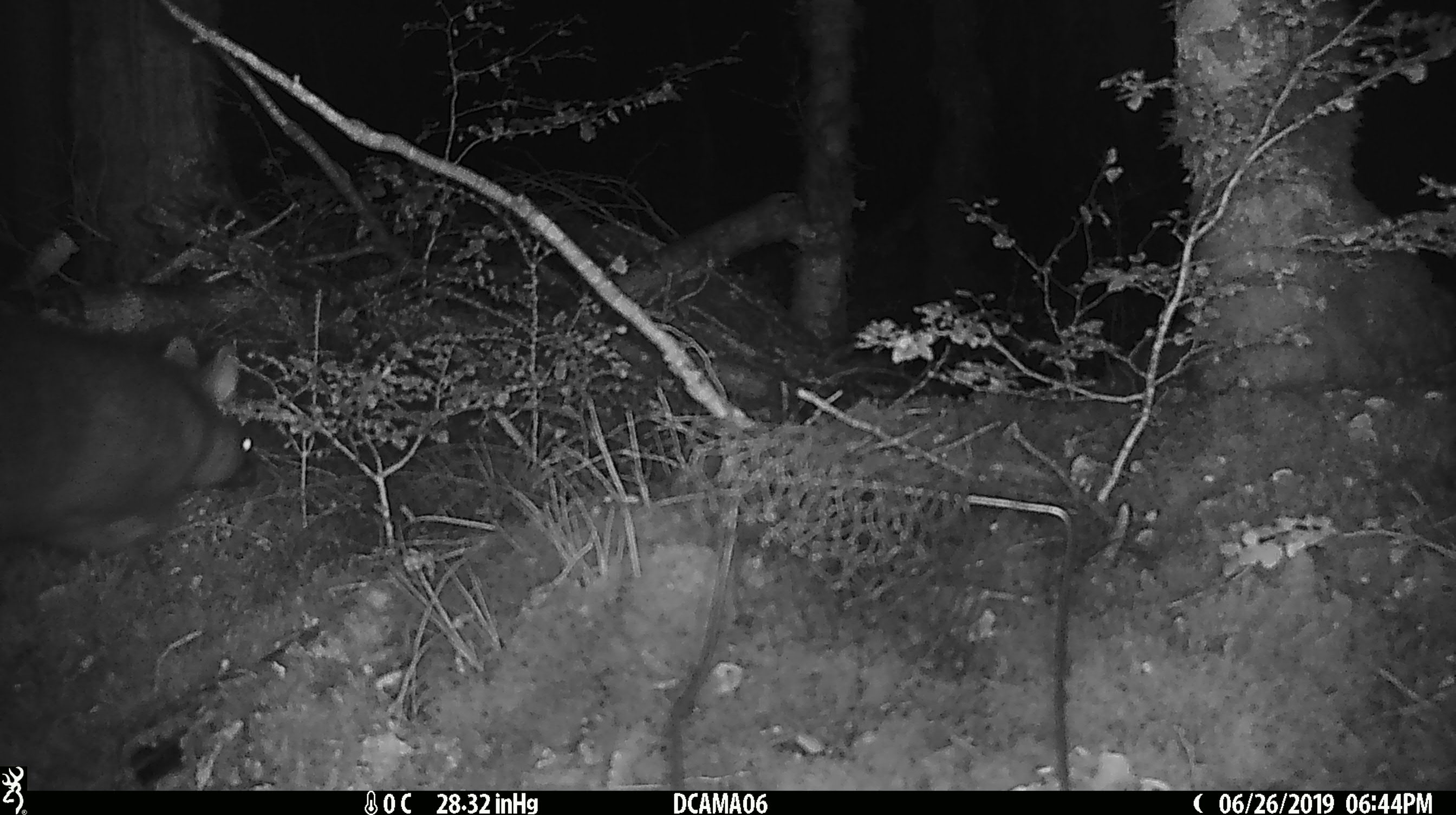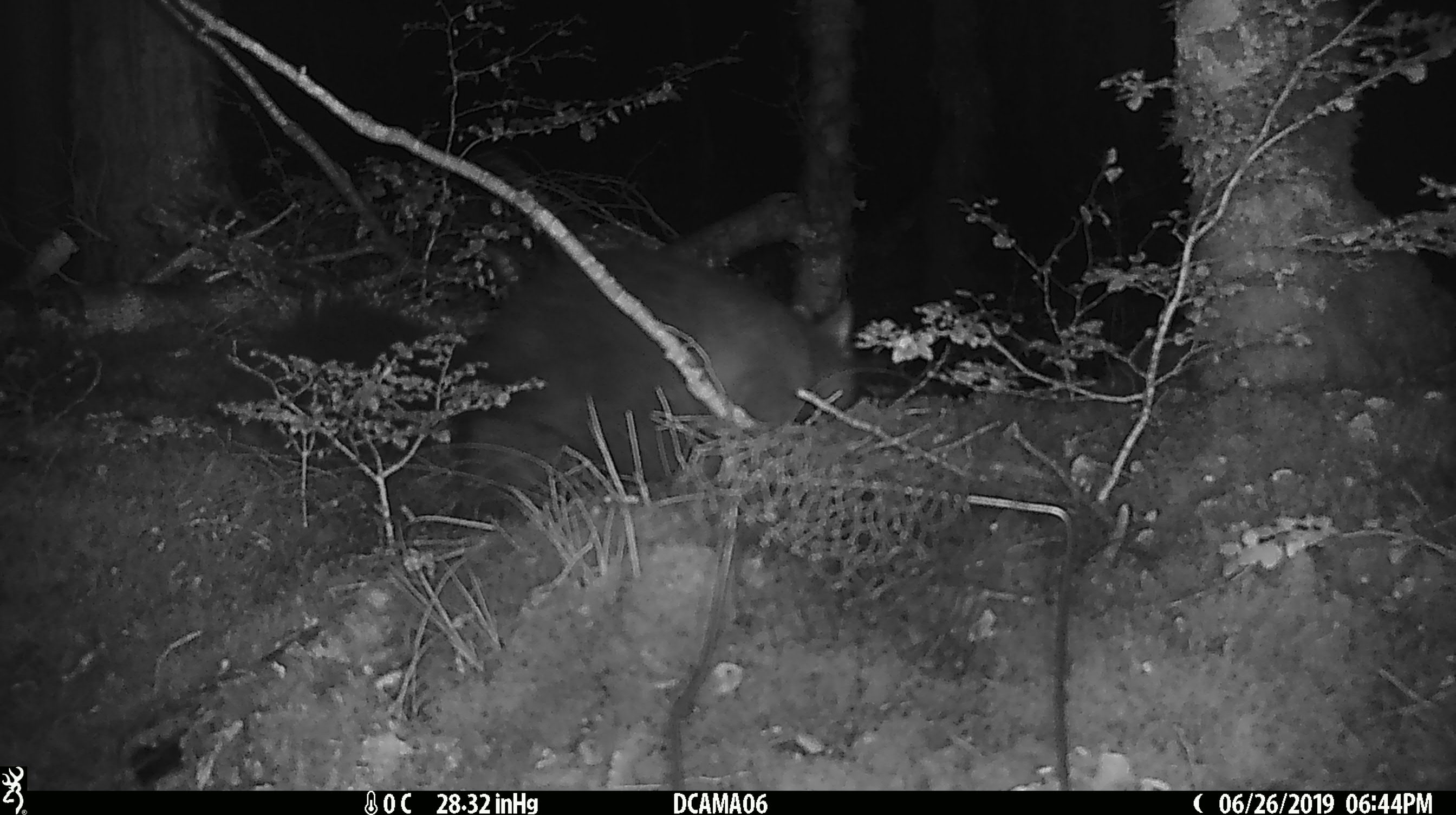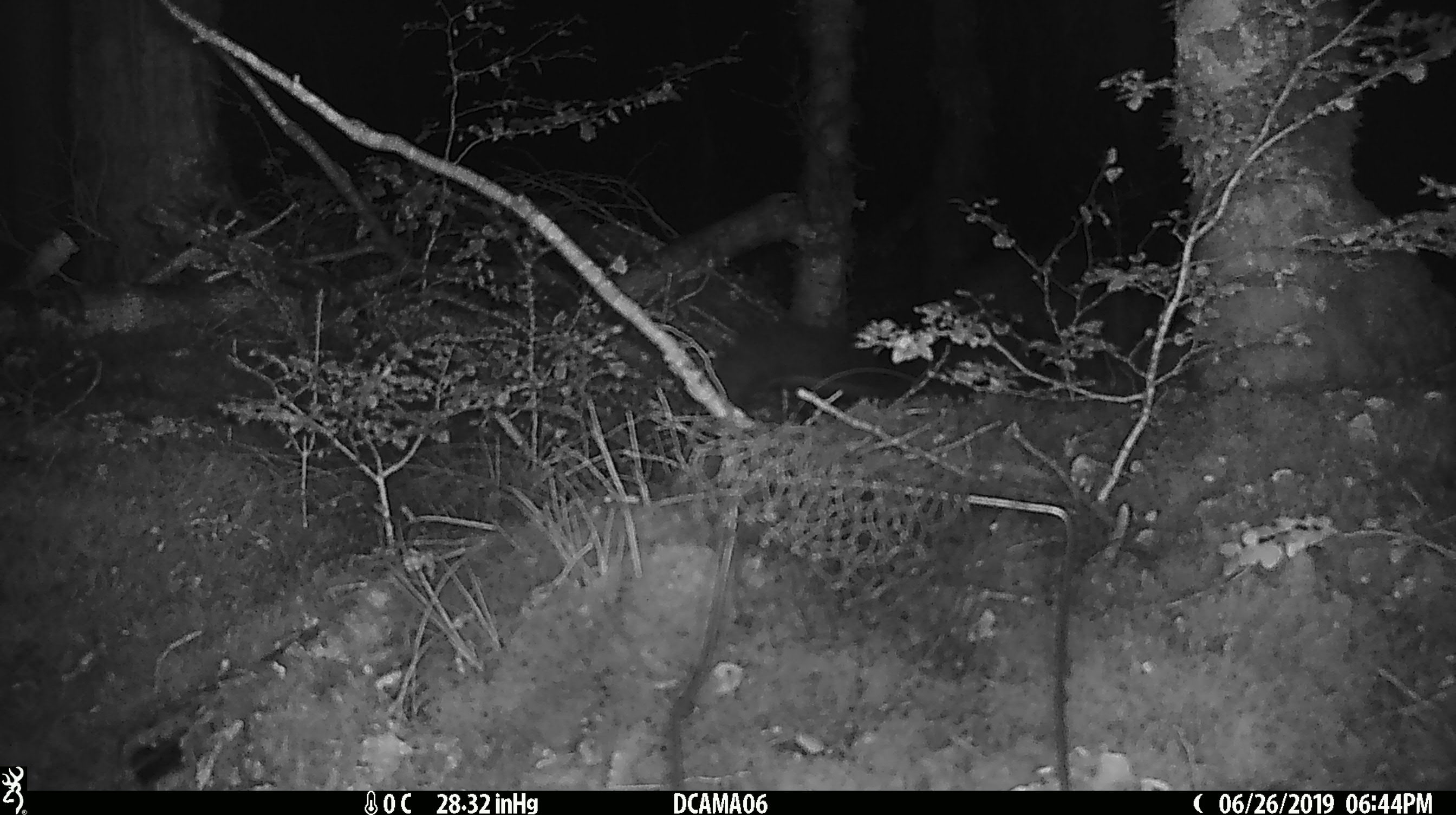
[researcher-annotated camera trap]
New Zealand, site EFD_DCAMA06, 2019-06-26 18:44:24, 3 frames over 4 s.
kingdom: Animalia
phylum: Chordata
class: Mammalia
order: Diprotodontia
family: Phalangeridae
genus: Trichosurus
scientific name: Trichosurus vulpecula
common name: common brushtail possum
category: possum